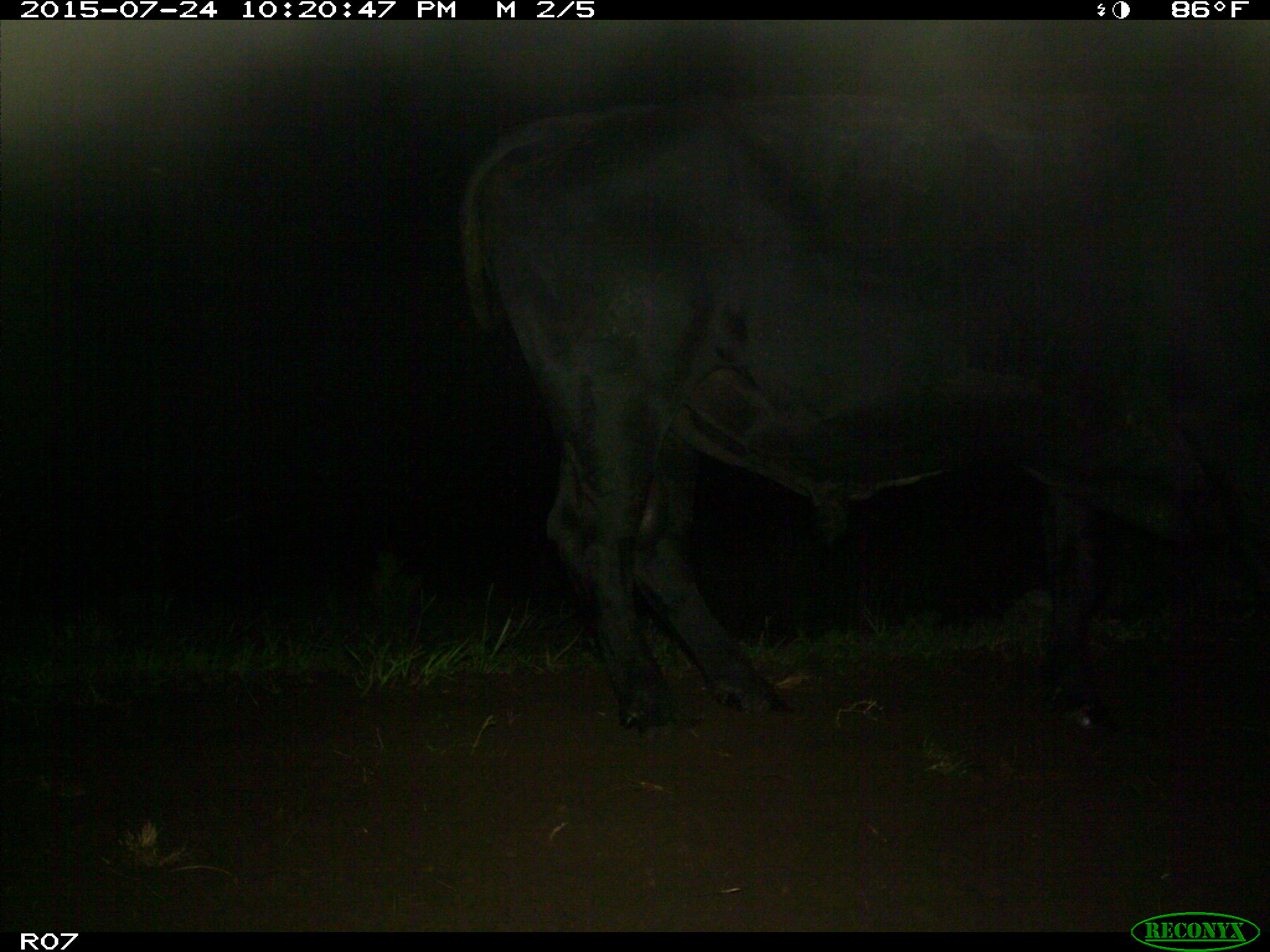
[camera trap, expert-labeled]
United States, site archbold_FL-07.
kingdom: Animalia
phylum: Chordata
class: Mammalia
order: Artiodactyla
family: Bovidae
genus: Bos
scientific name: Bos taurus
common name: domestic cow